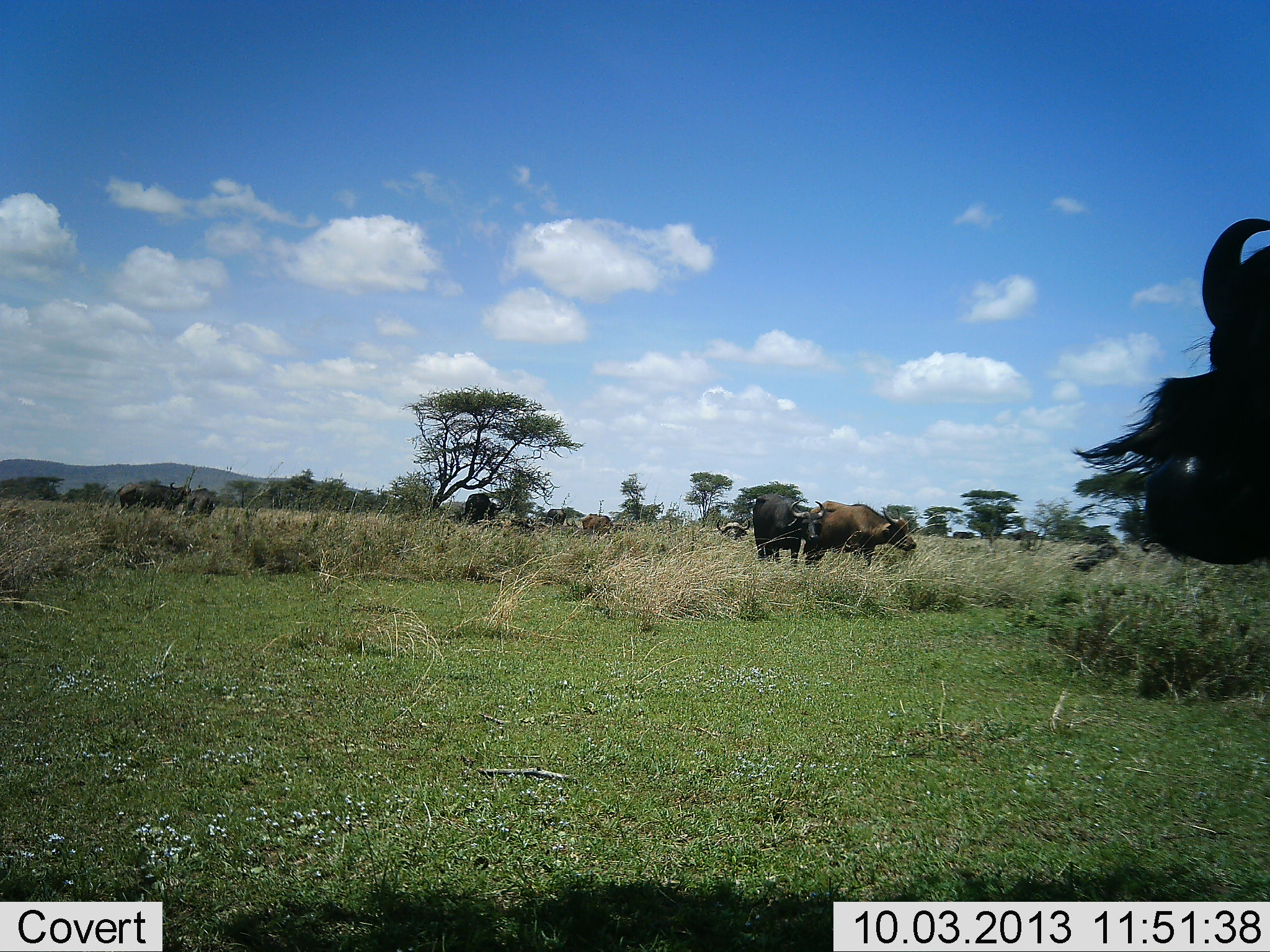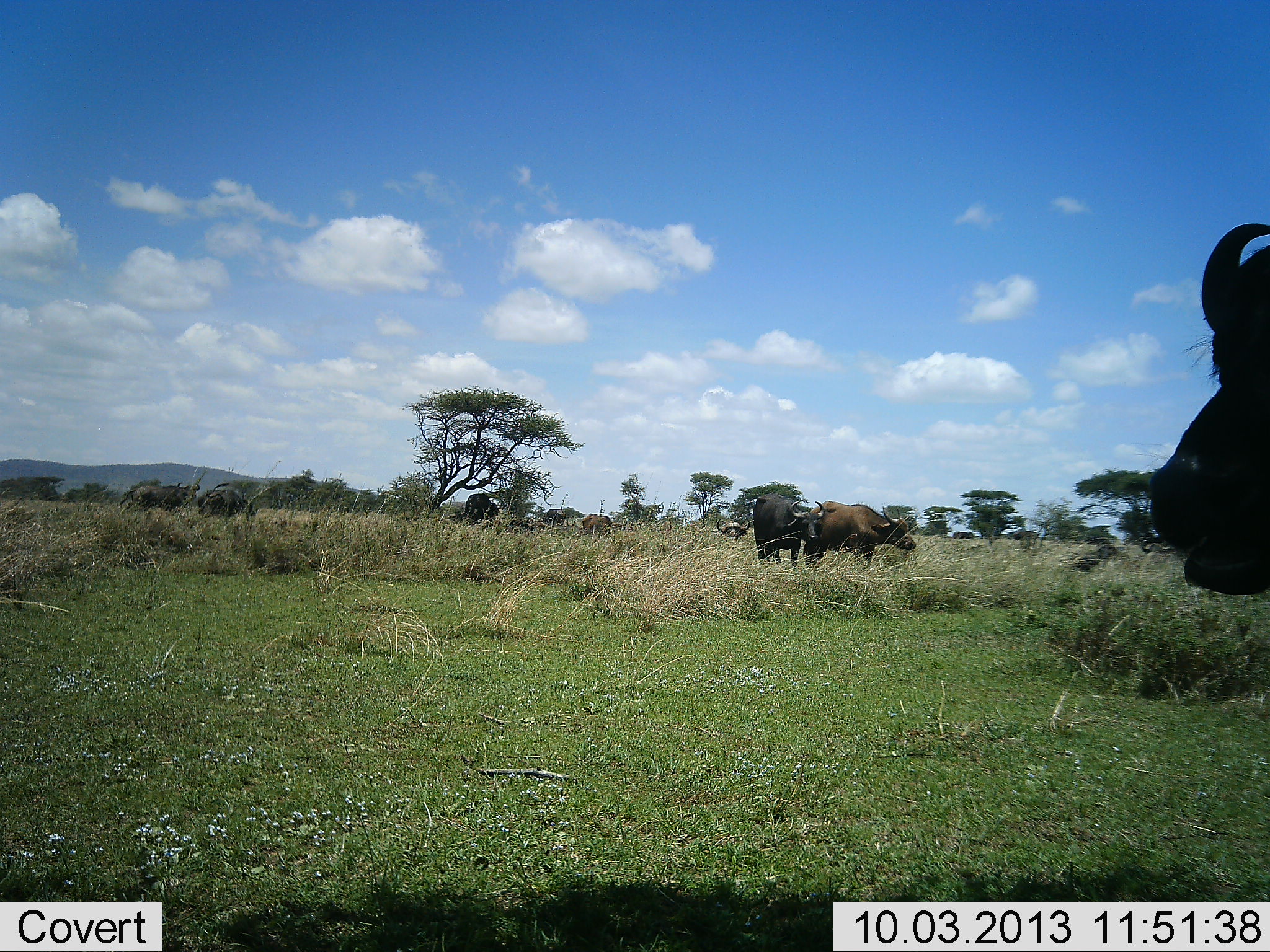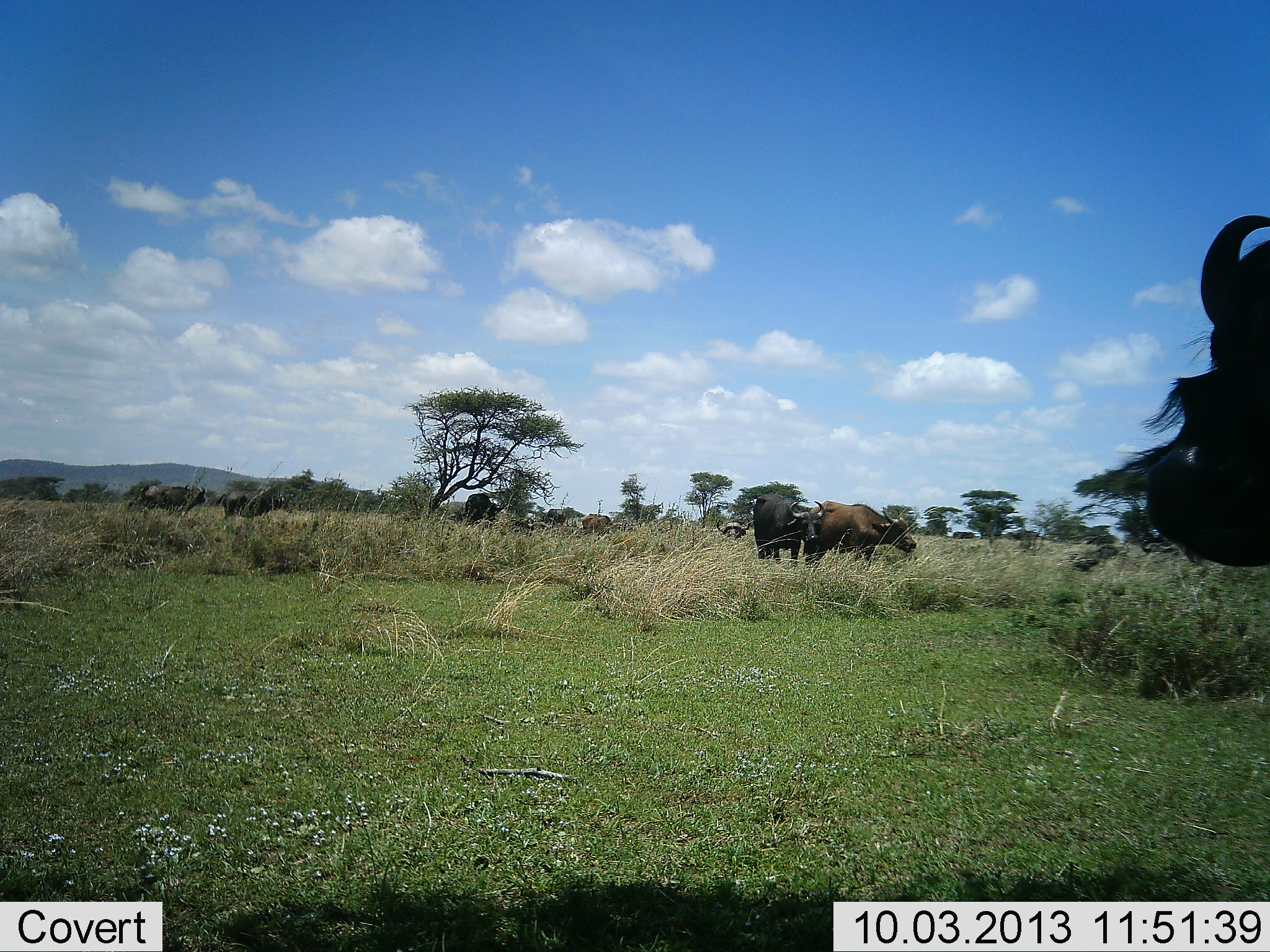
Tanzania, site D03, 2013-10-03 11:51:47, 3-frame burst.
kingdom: Animalia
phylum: Chordata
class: Mammalia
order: Artiodactyla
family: Bovidae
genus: Syncerus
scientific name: Syncerus caffer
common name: cape buffalo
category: buffalo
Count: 8.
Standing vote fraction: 70%.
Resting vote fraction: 10%.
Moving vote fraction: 30%.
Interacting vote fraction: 20%.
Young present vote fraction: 0%.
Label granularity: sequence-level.